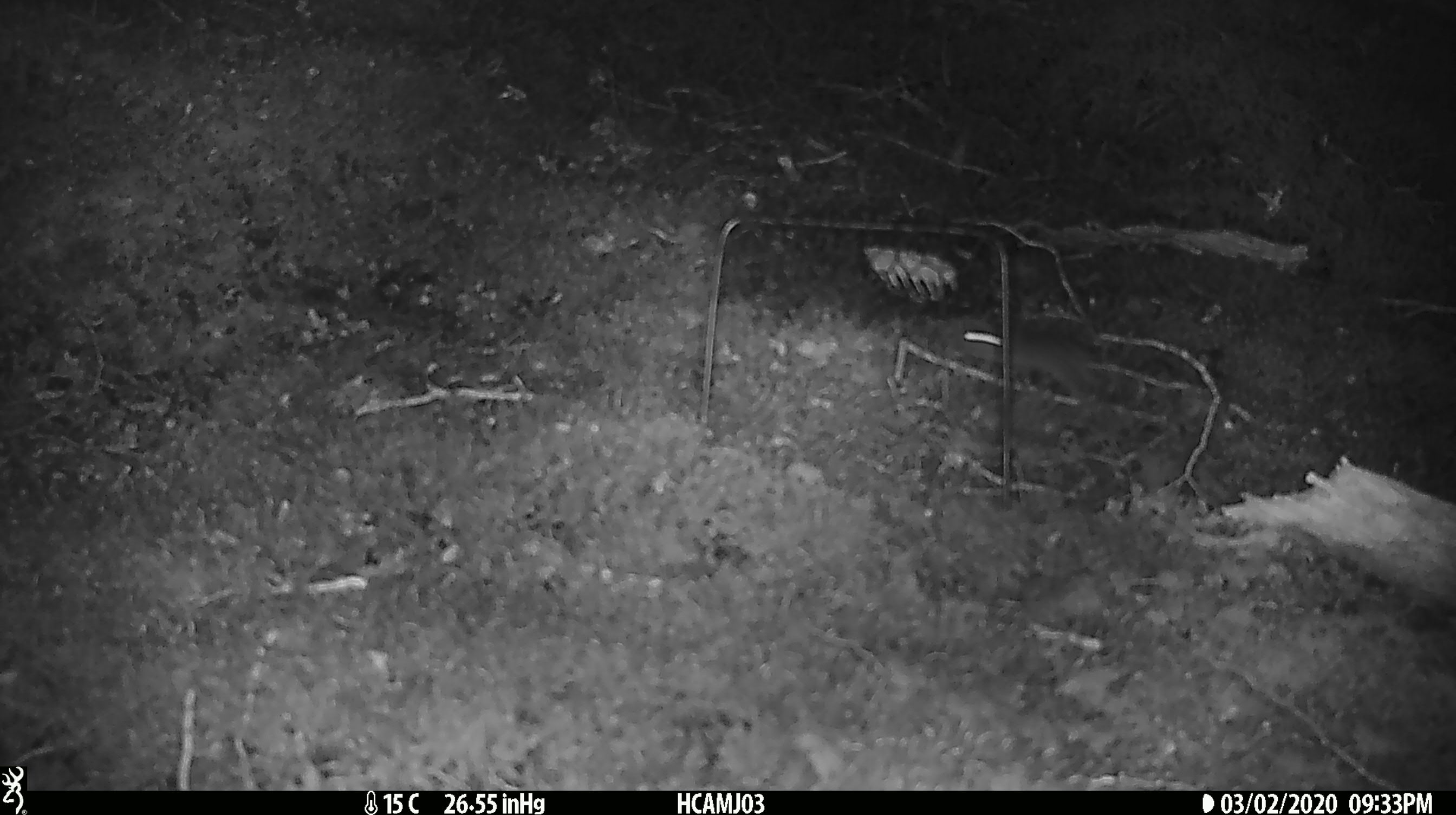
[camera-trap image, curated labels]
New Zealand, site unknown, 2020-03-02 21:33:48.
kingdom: Animalia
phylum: Chordata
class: Mammalia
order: Rodentia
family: Muridae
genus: Mus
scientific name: Mus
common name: mouse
Mouse (Mus).